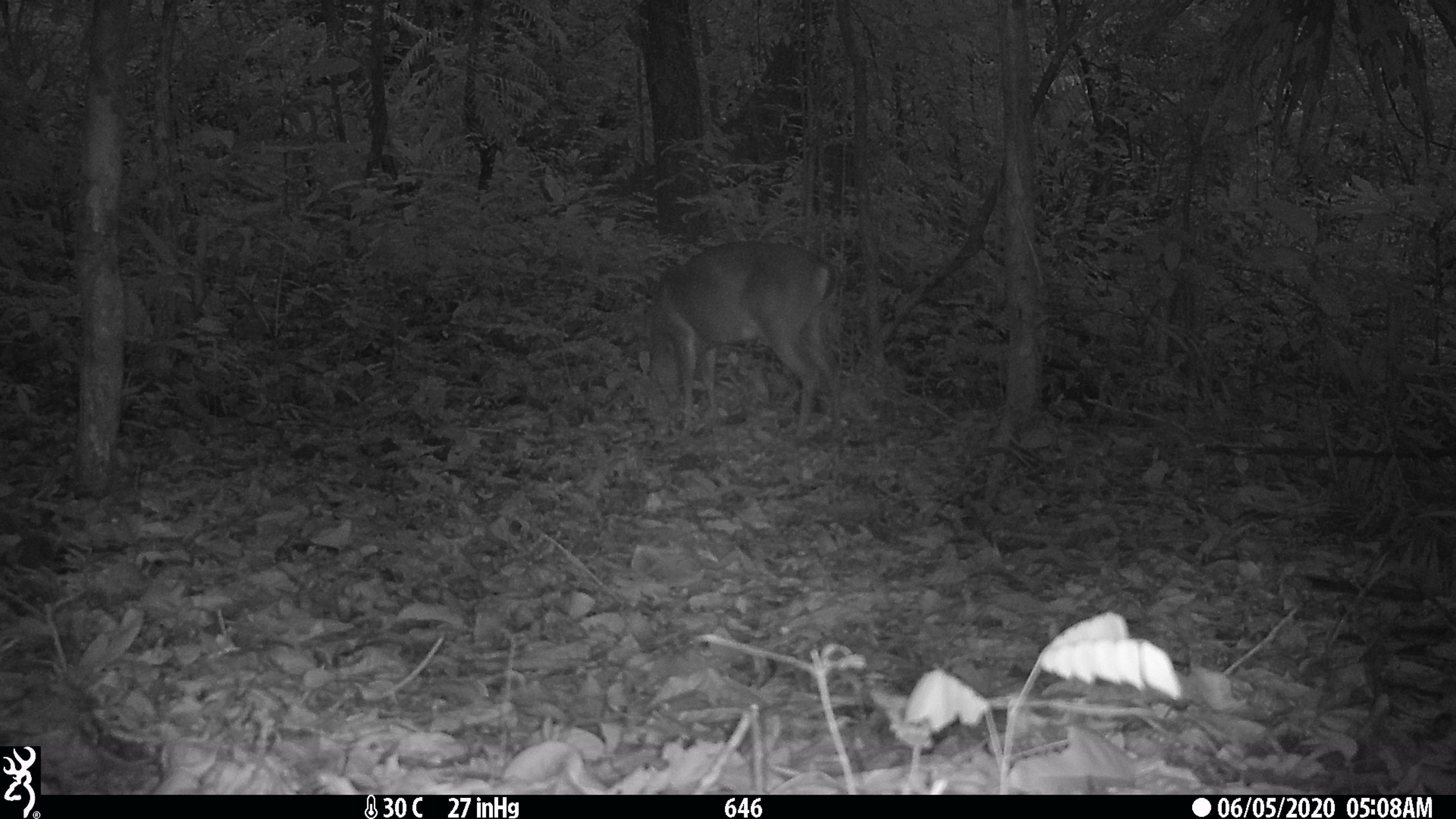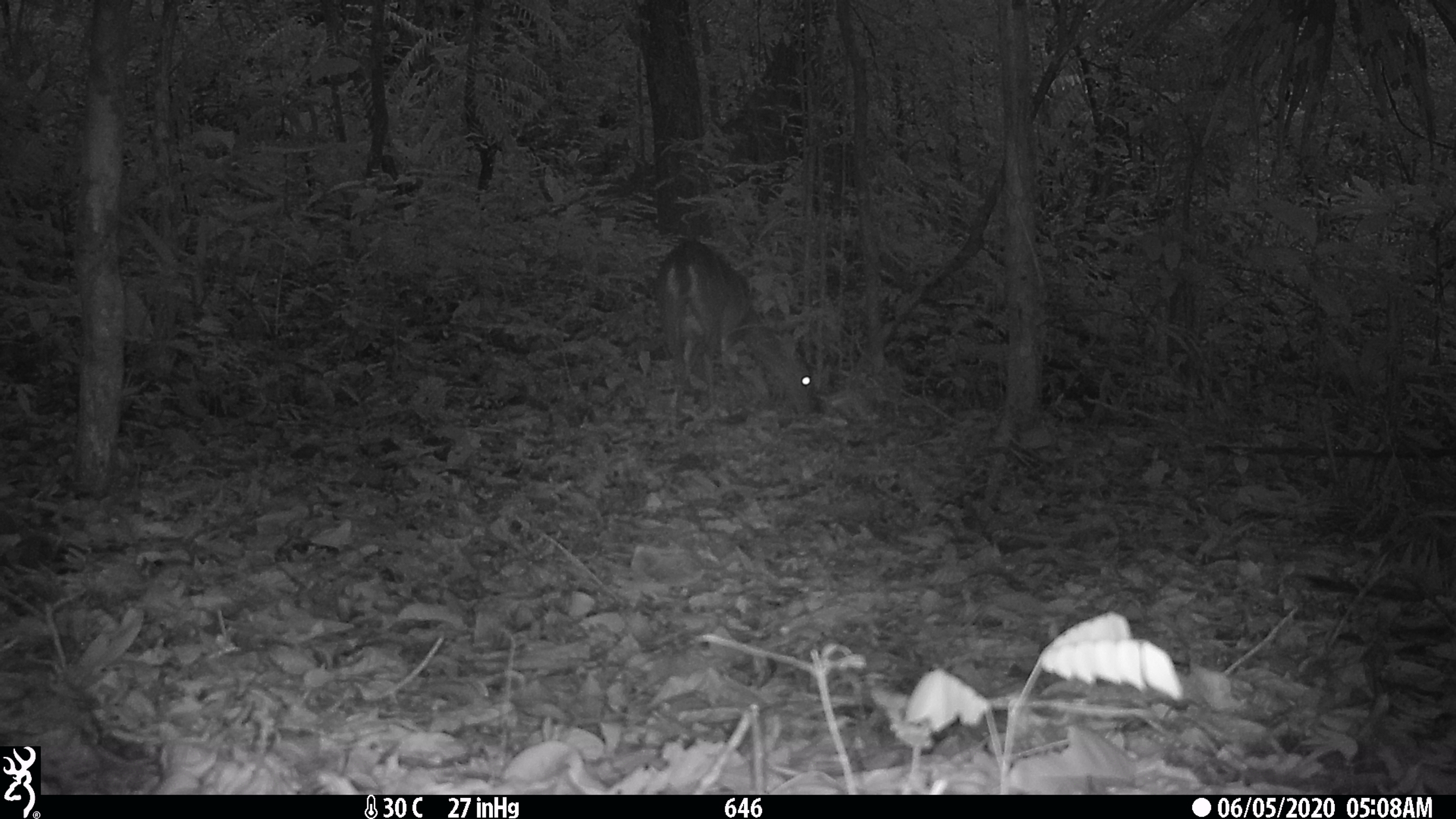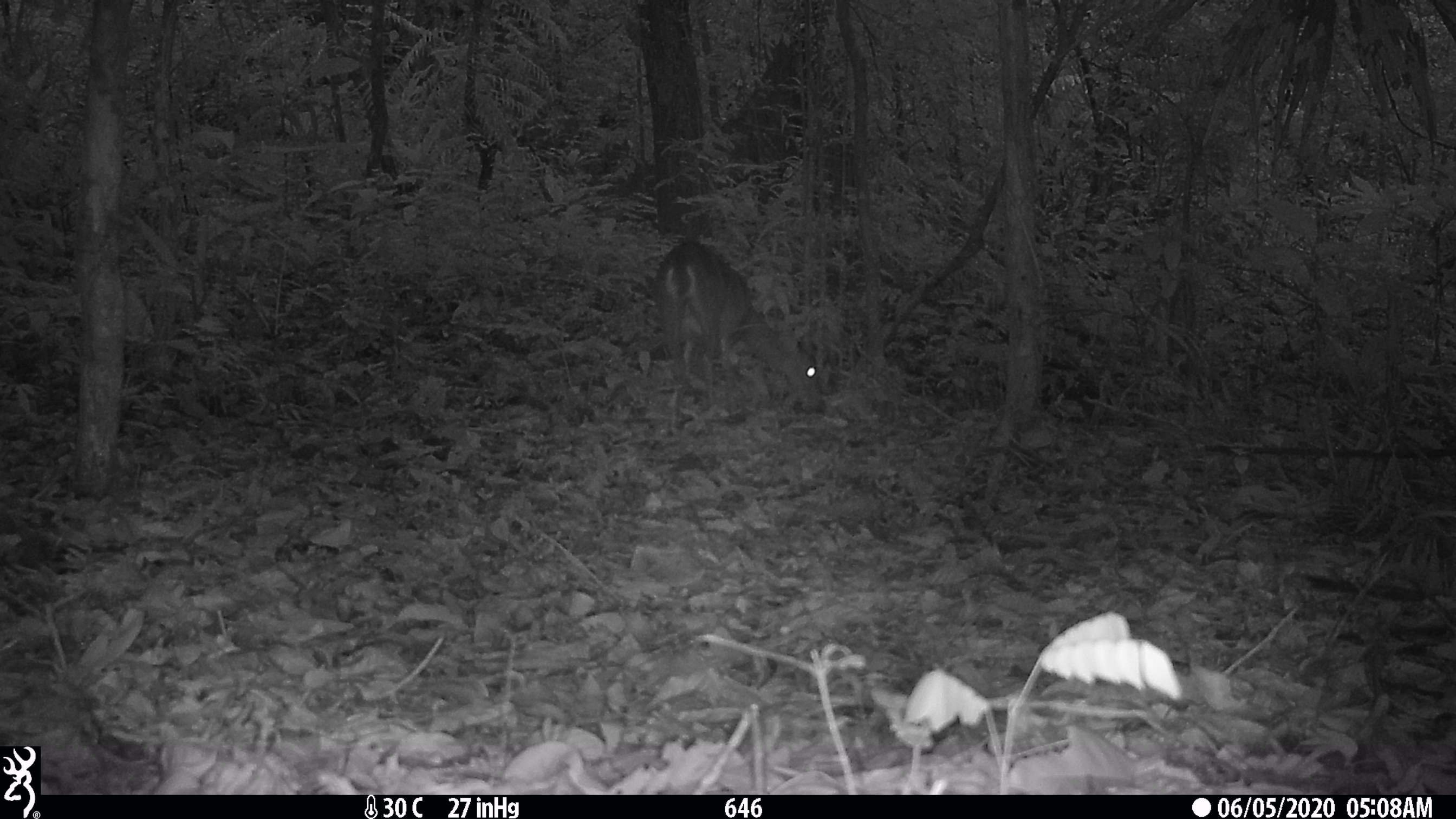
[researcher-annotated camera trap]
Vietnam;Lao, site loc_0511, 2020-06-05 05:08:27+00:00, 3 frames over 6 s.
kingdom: Animalia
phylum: Chordata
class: Mammalia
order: Artiodactyla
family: Cervidae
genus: Muntiacus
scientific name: Muntiacus vuquangensis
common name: large-antlered muntjac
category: large antlered muntjac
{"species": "large antlered muntjac (large-antlered muntjac) (Muntiacus vuquangensis)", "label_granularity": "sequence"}